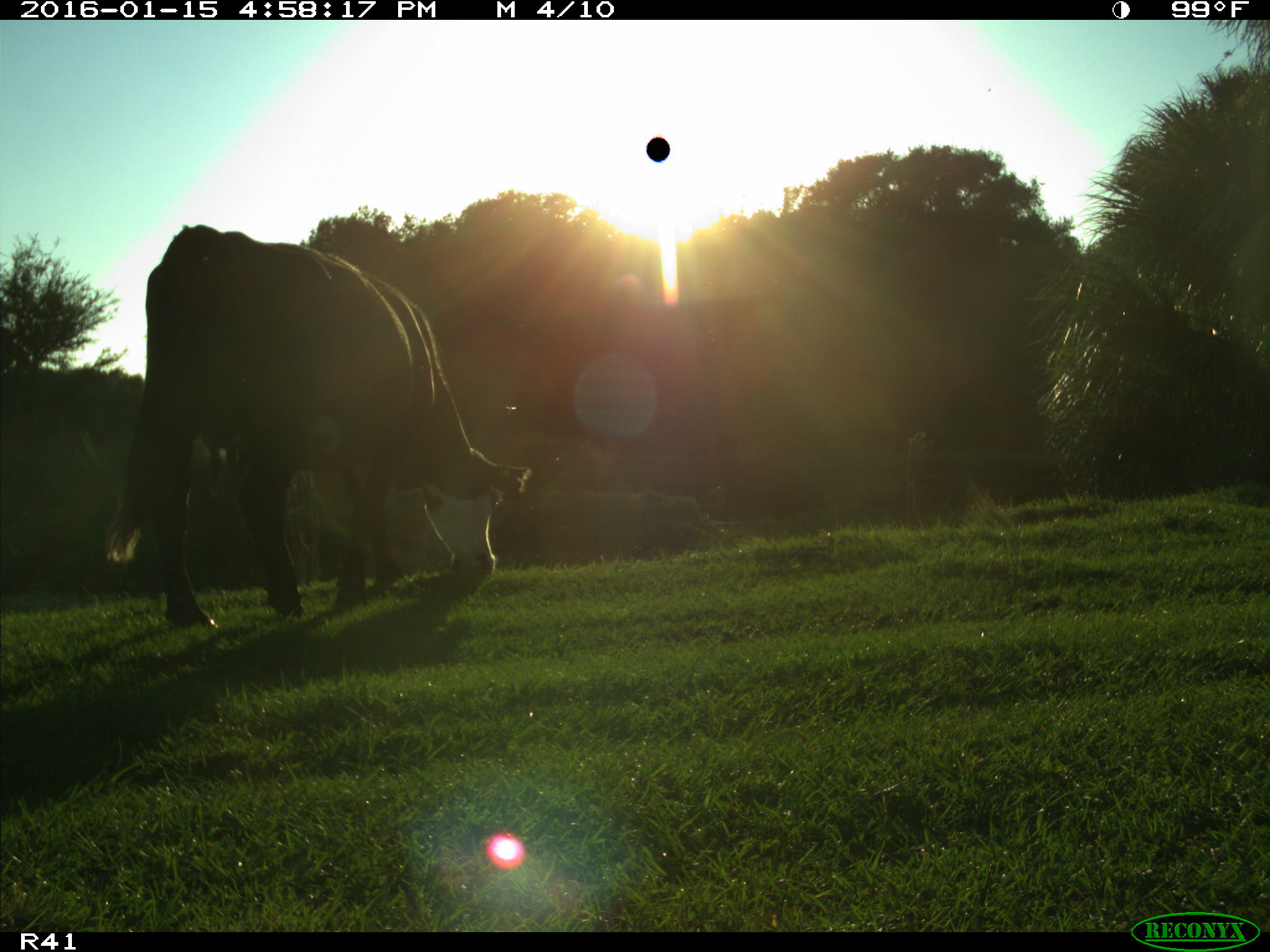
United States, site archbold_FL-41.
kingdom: Animalia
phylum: Chordata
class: Mammalia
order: Artiodactyla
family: Bovidae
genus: Bos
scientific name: Bos taurus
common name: domestic cow